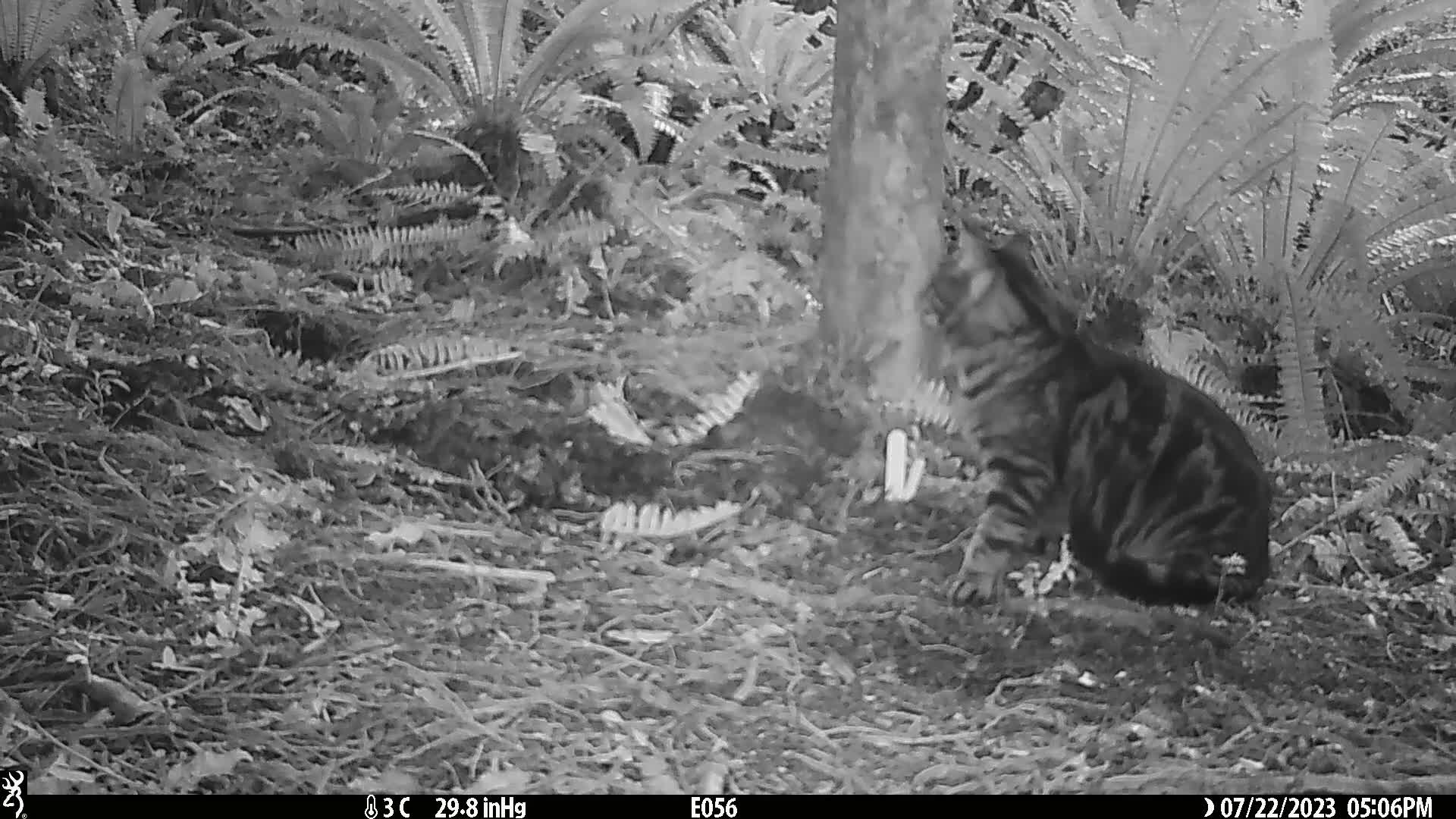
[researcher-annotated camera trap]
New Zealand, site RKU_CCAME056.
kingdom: Animalia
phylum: Chordata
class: Mammalia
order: Carnivora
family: Felidae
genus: Felis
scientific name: Felis catus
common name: domestic cat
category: cat